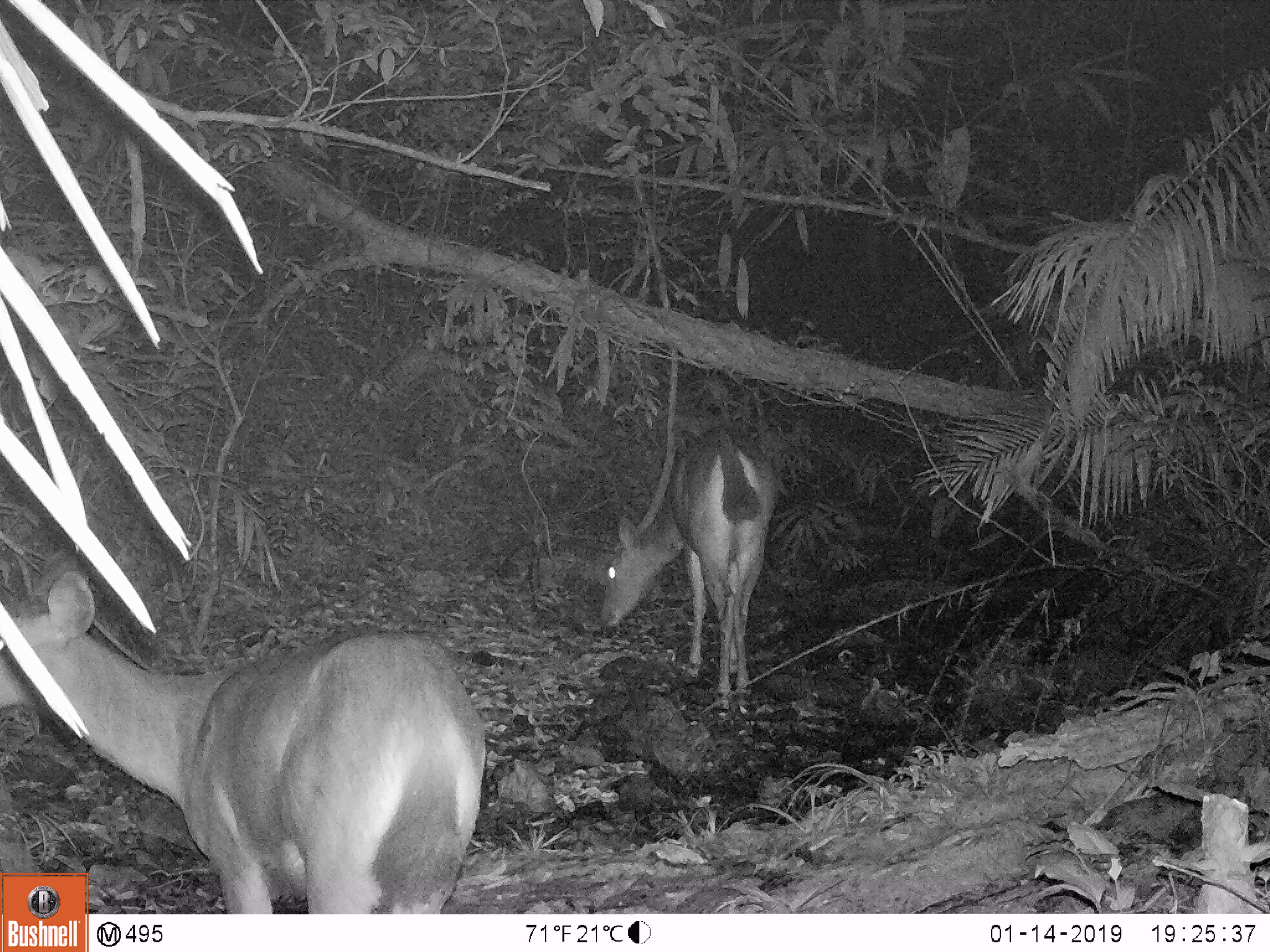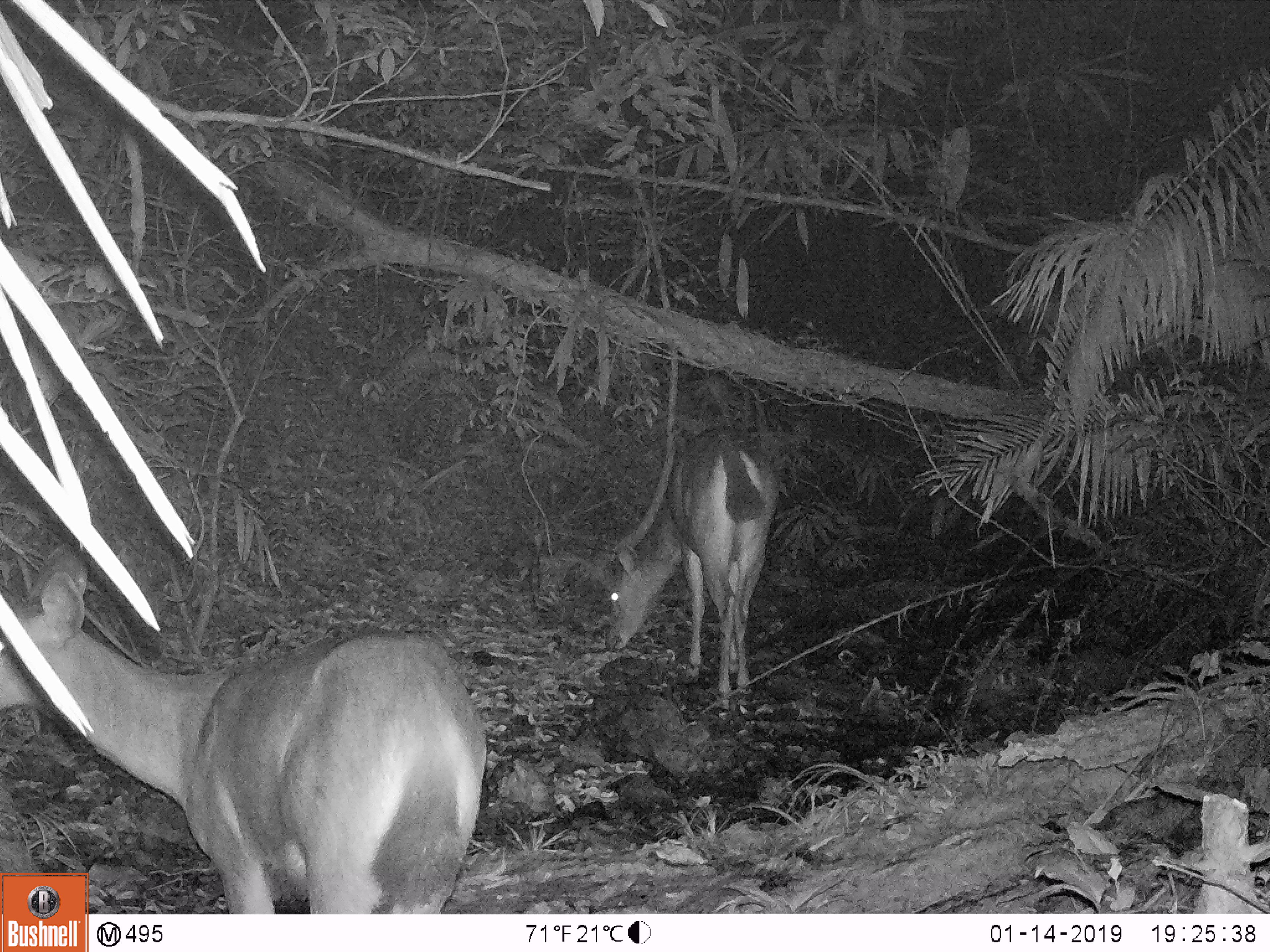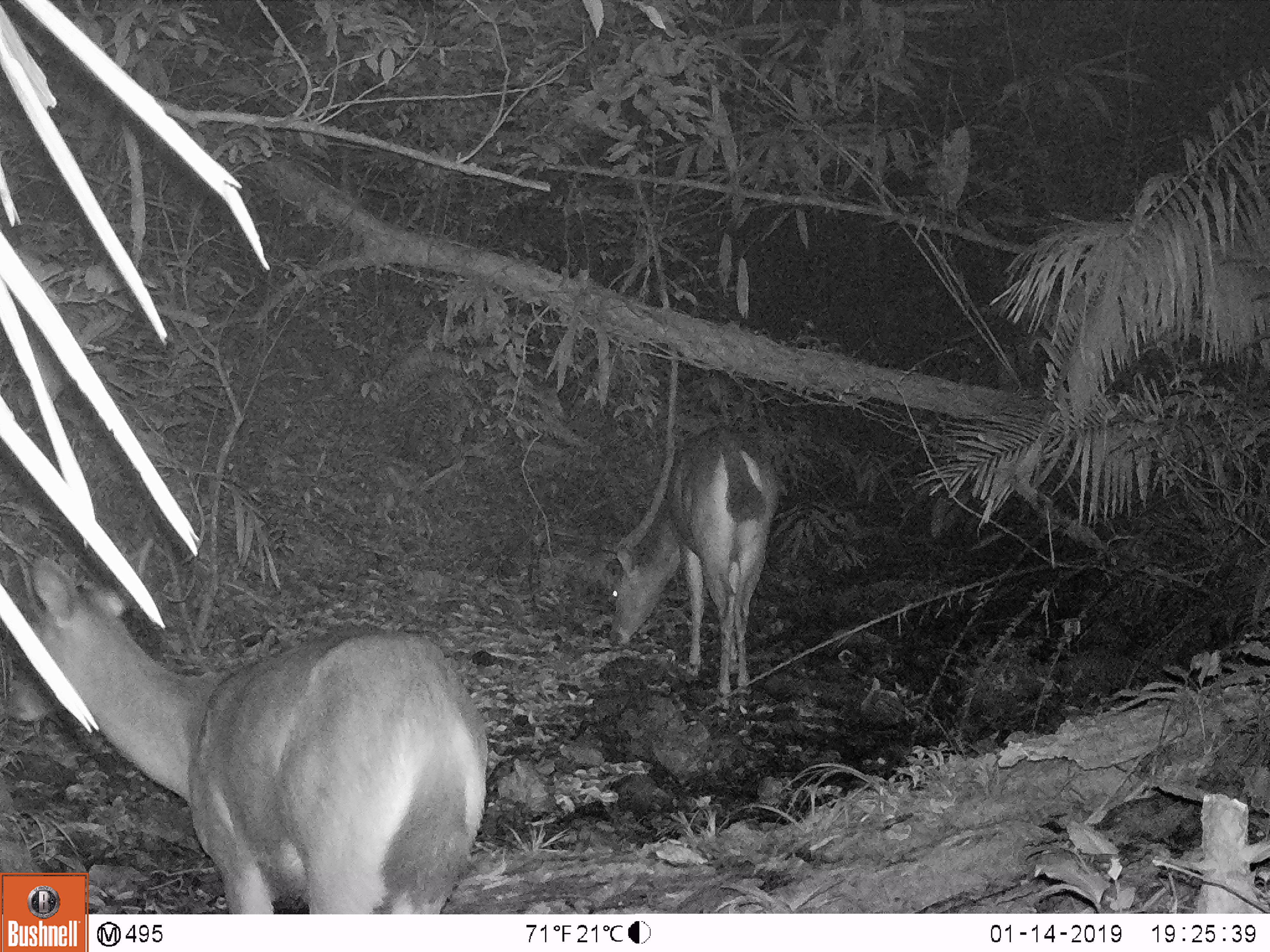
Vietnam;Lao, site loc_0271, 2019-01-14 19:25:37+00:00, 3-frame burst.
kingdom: Animalia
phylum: Chordata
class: Mammalia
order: Artiodactyla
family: Cervidae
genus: Rusa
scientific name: Rusa unicolor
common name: sambar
Sambar (Rusa unicolor). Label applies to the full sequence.